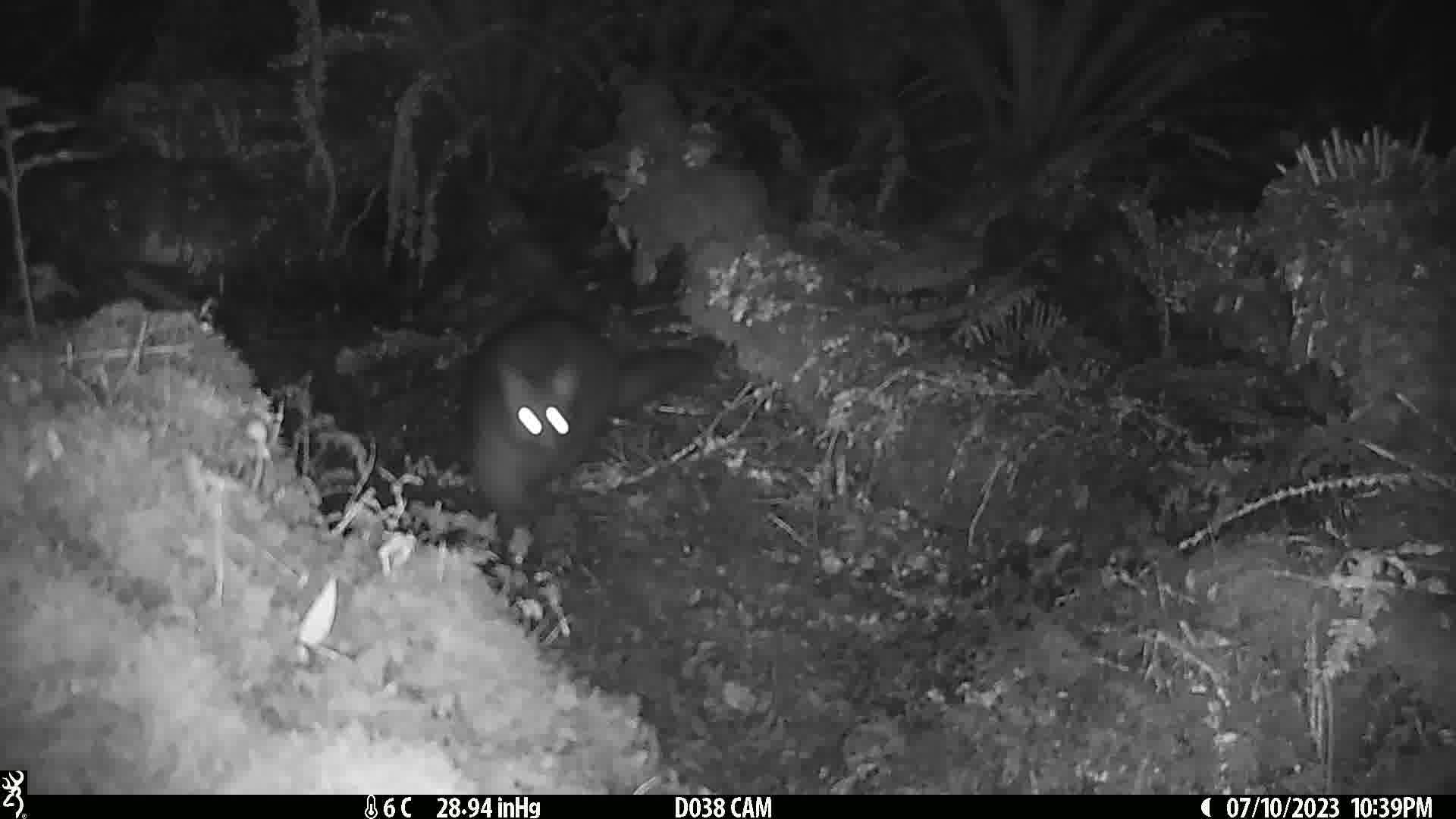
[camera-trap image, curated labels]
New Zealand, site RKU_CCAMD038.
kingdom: Animalia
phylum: Chordata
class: Mammalia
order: Diprotodontia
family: Phalangeridae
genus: Trichosurus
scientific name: Trichosurus vulpecula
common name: common brushtail possum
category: possum